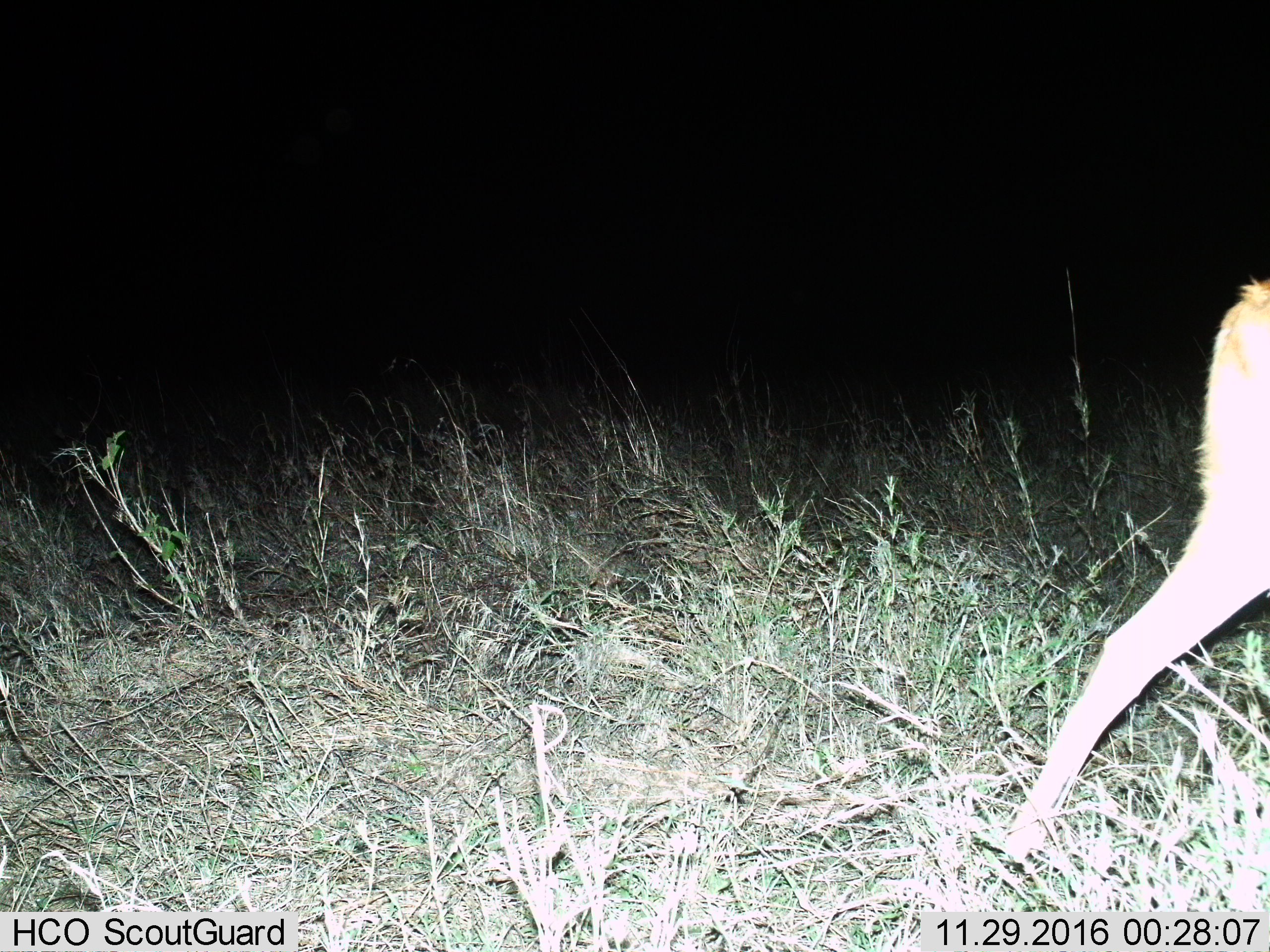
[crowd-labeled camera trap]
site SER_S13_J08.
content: unidentified animal